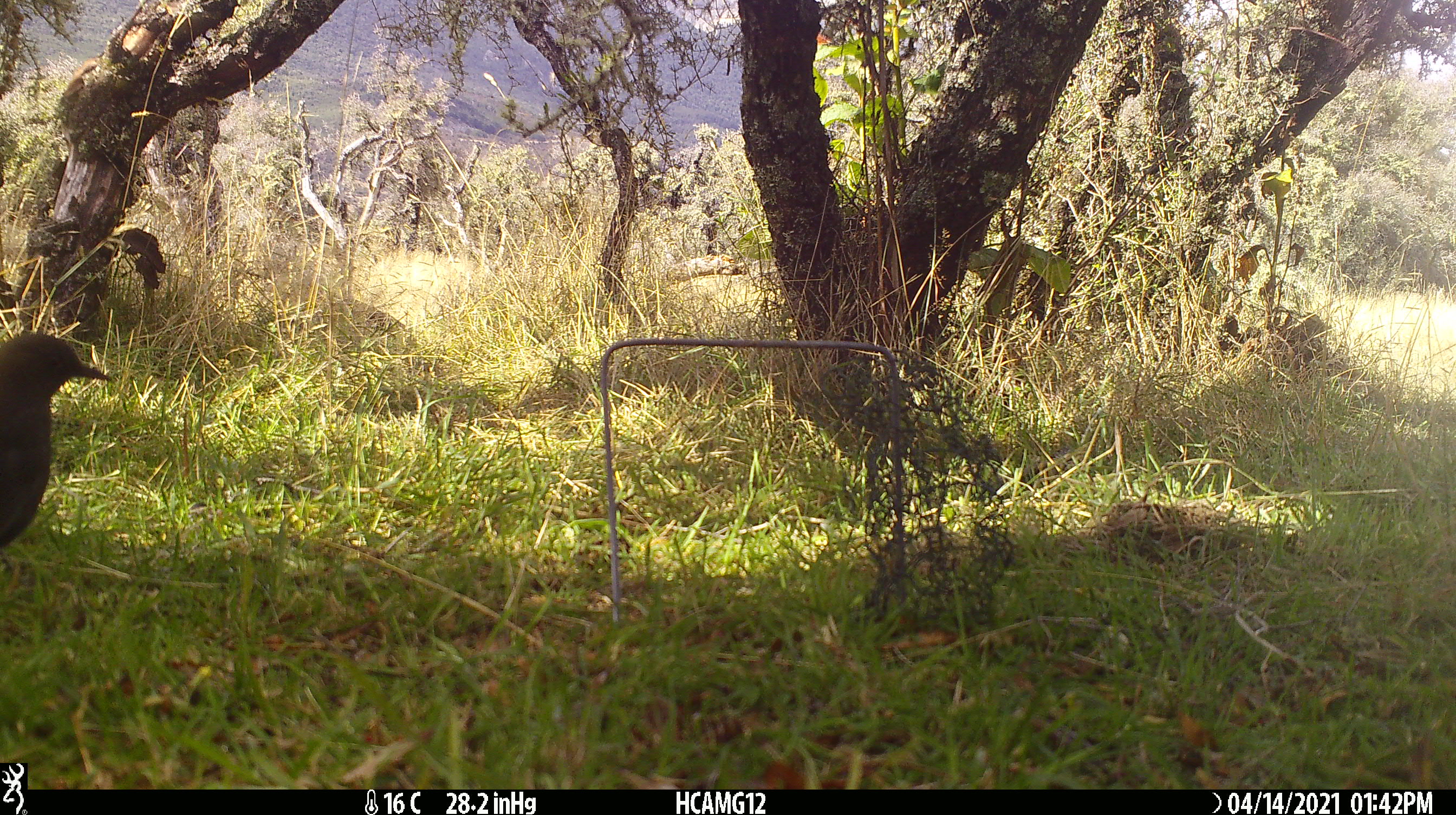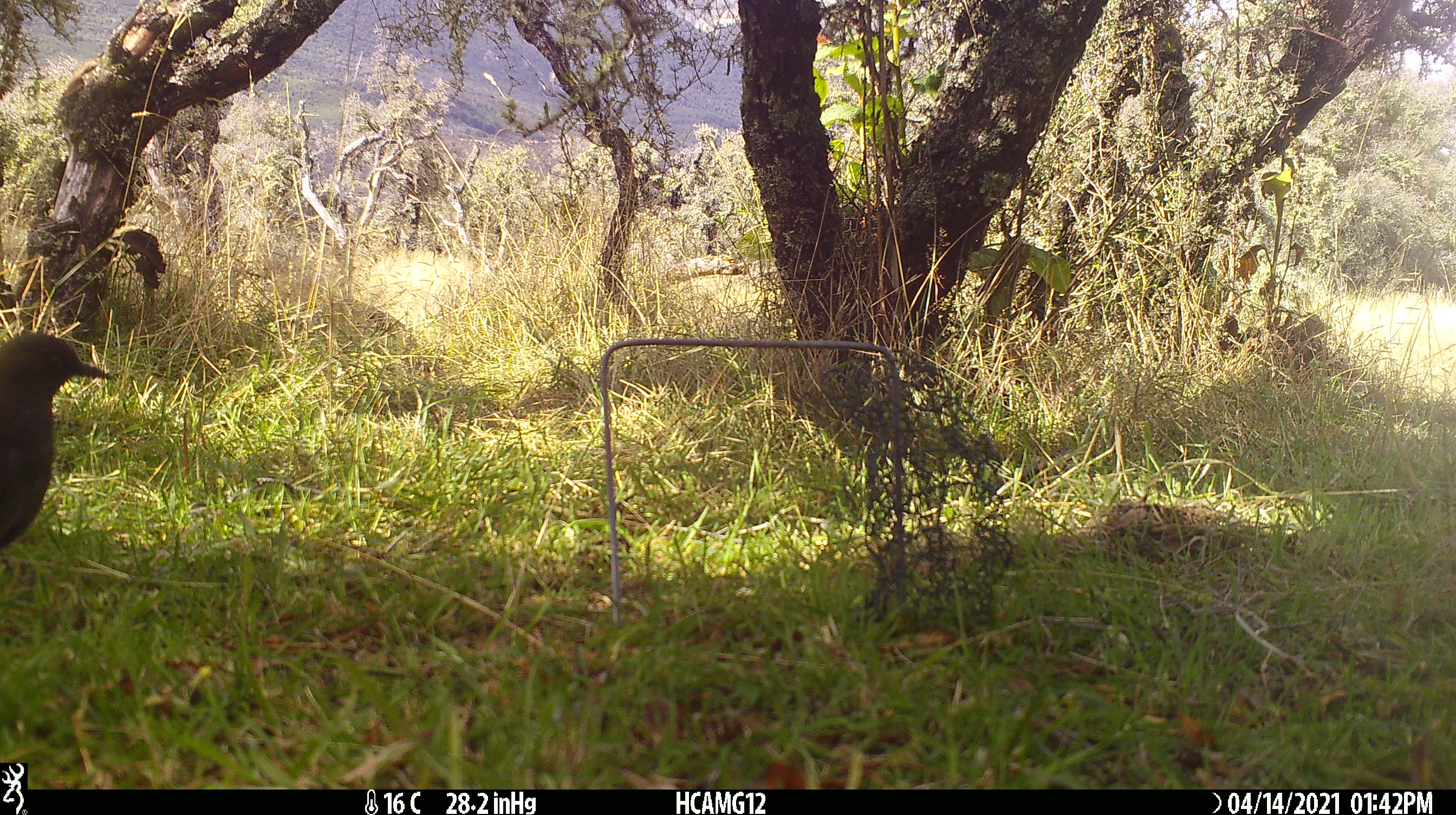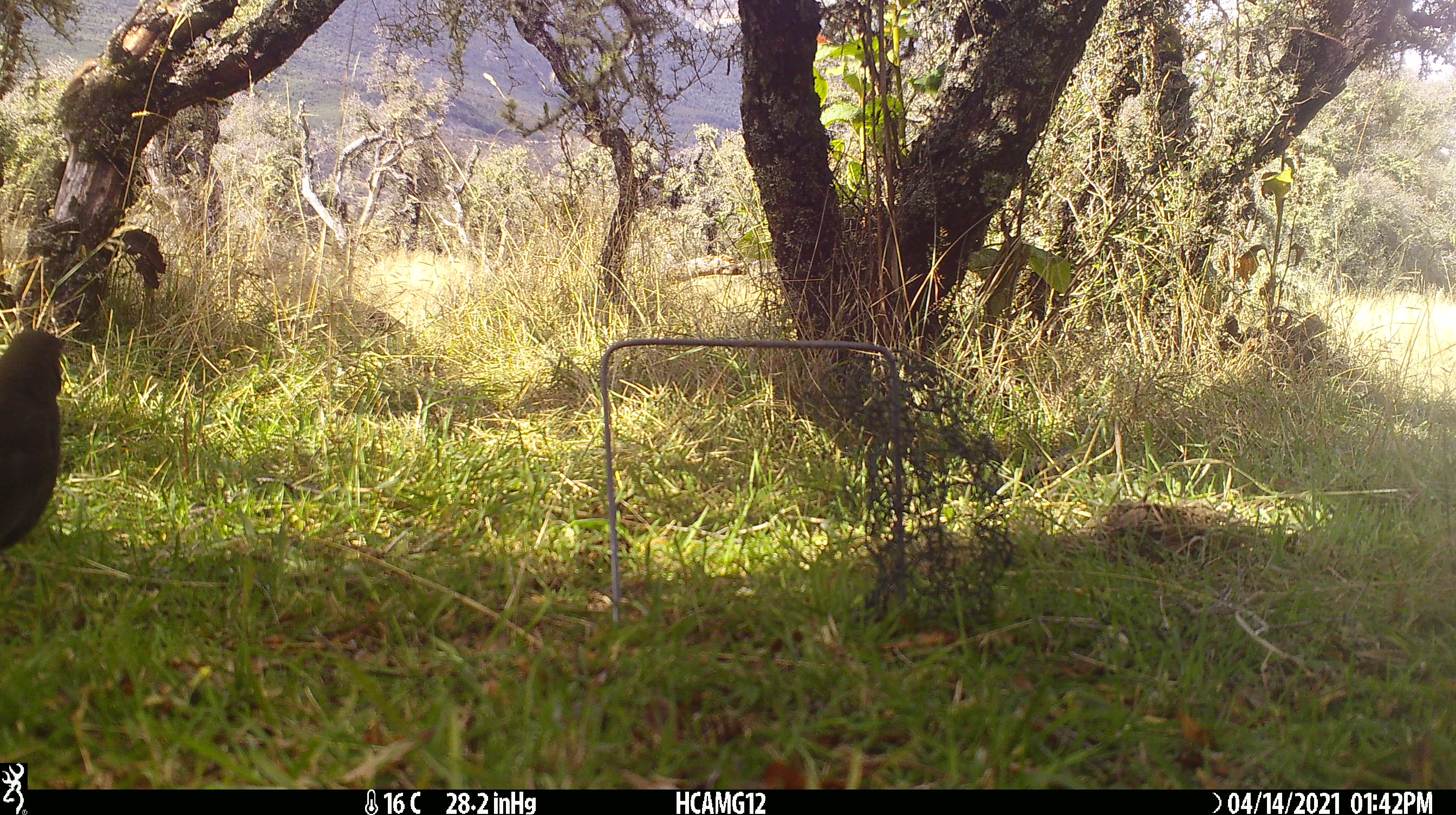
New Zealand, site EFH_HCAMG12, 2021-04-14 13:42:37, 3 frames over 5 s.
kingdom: Animalia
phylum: Chordata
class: Aves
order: Passeriformes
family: Turdidae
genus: Turdus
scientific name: Turdus merula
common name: eurasian blackbird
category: blackbird